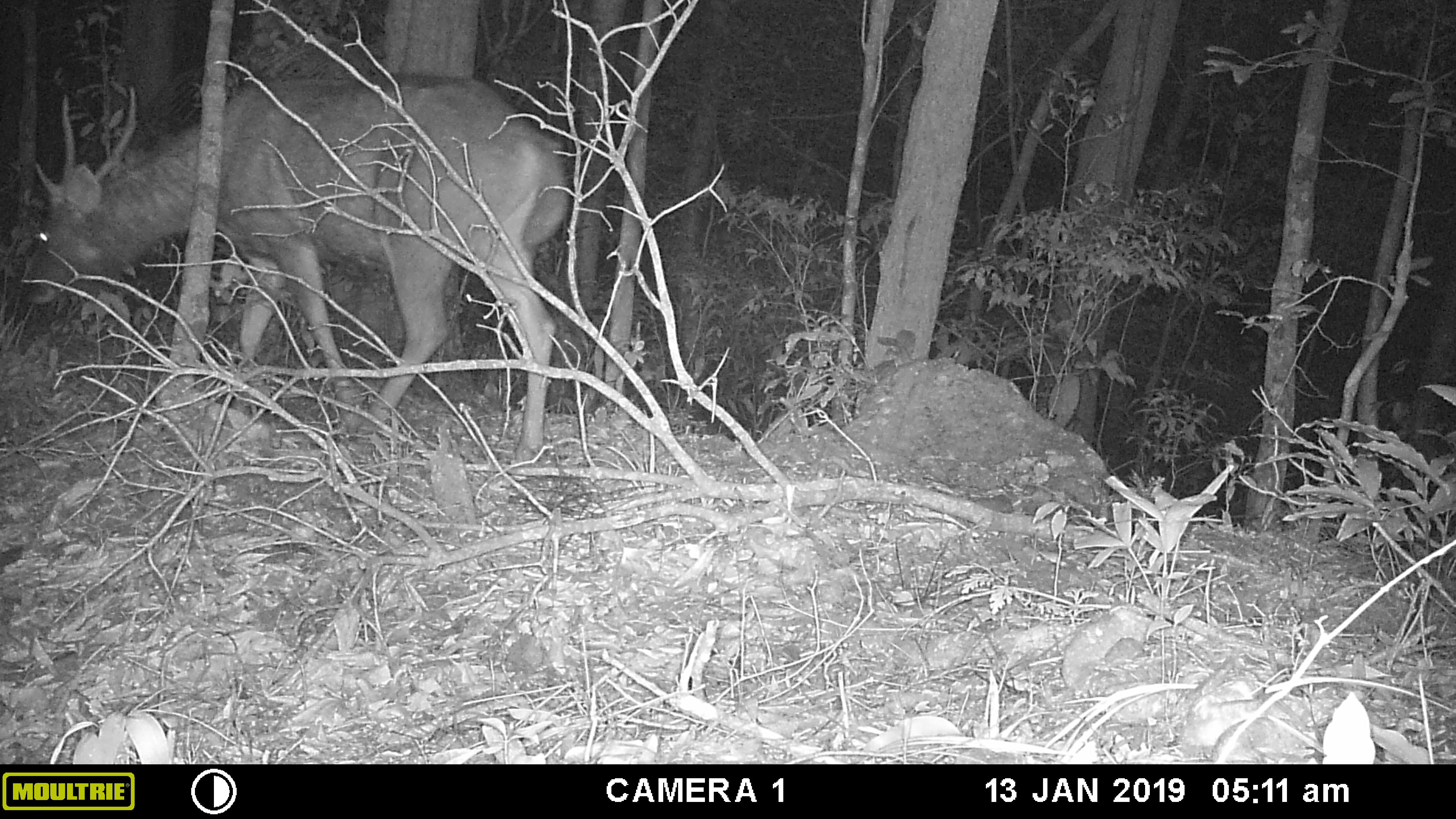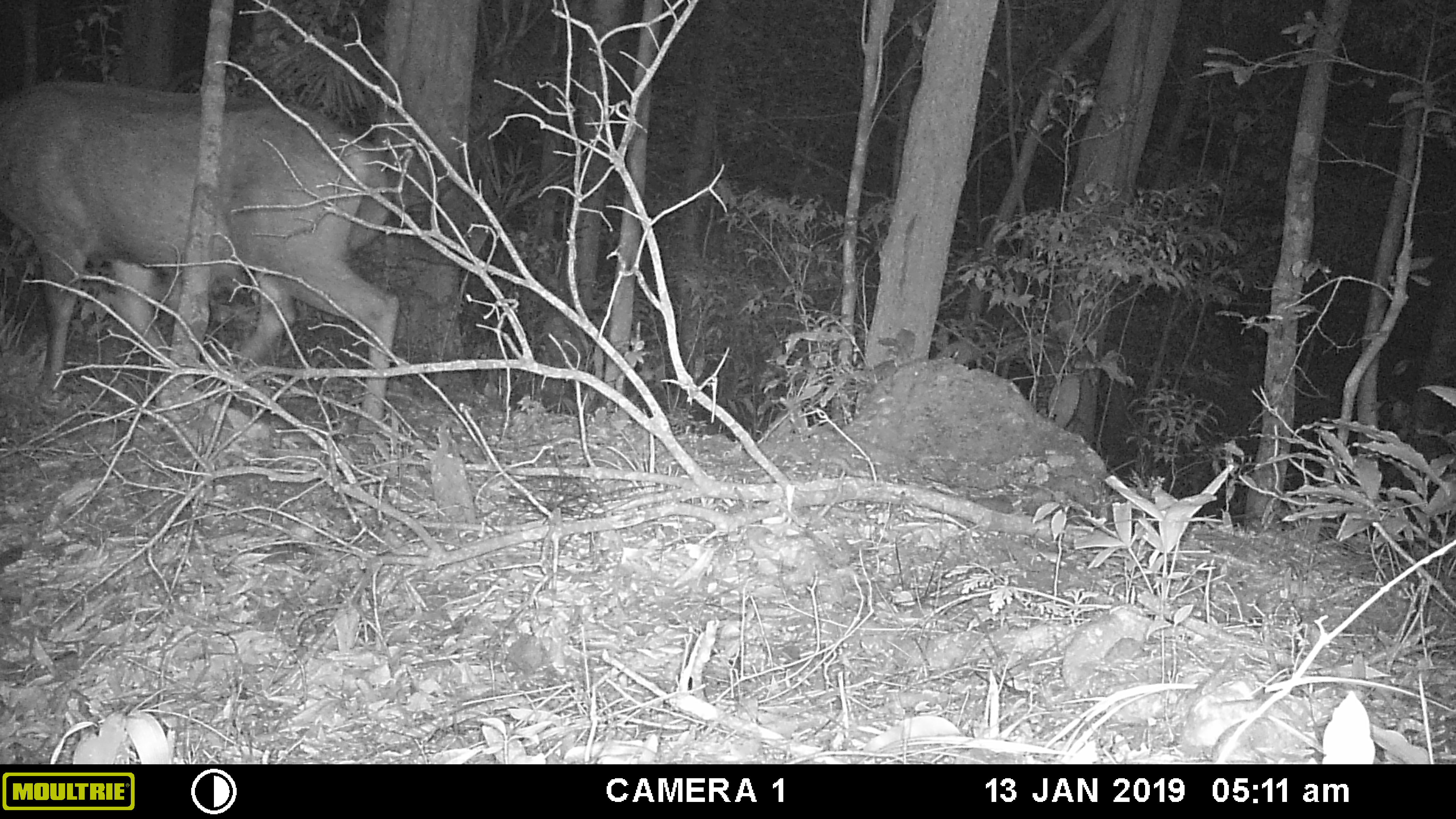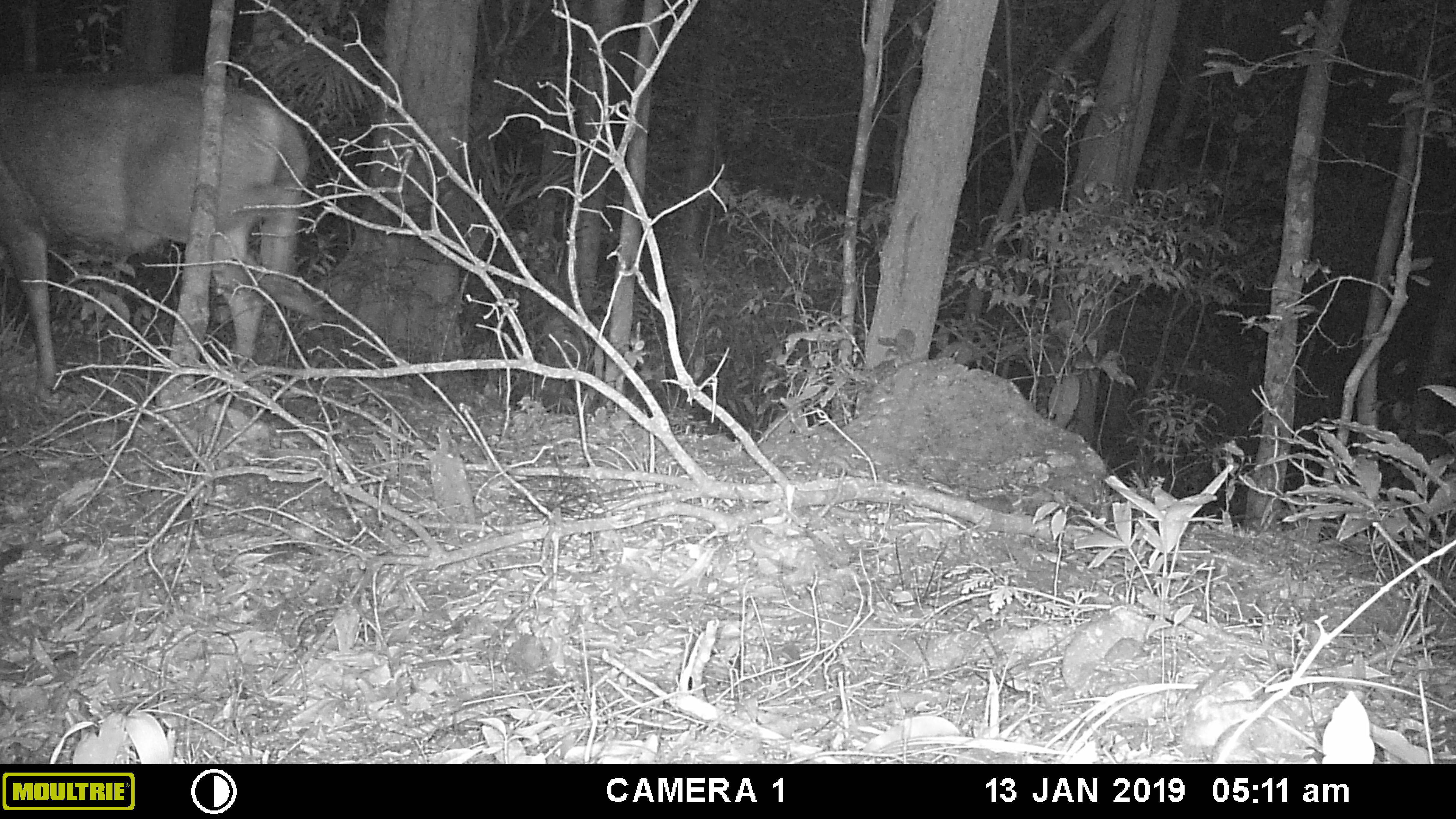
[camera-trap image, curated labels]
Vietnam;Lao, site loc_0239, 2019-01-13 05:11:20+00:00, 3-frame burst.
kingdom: Animalia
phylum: Chordata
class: Mammalia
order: Artiodactyla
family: Cervidae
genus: Rusa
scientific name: Rusa unicolor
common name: sambar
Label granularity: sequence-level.